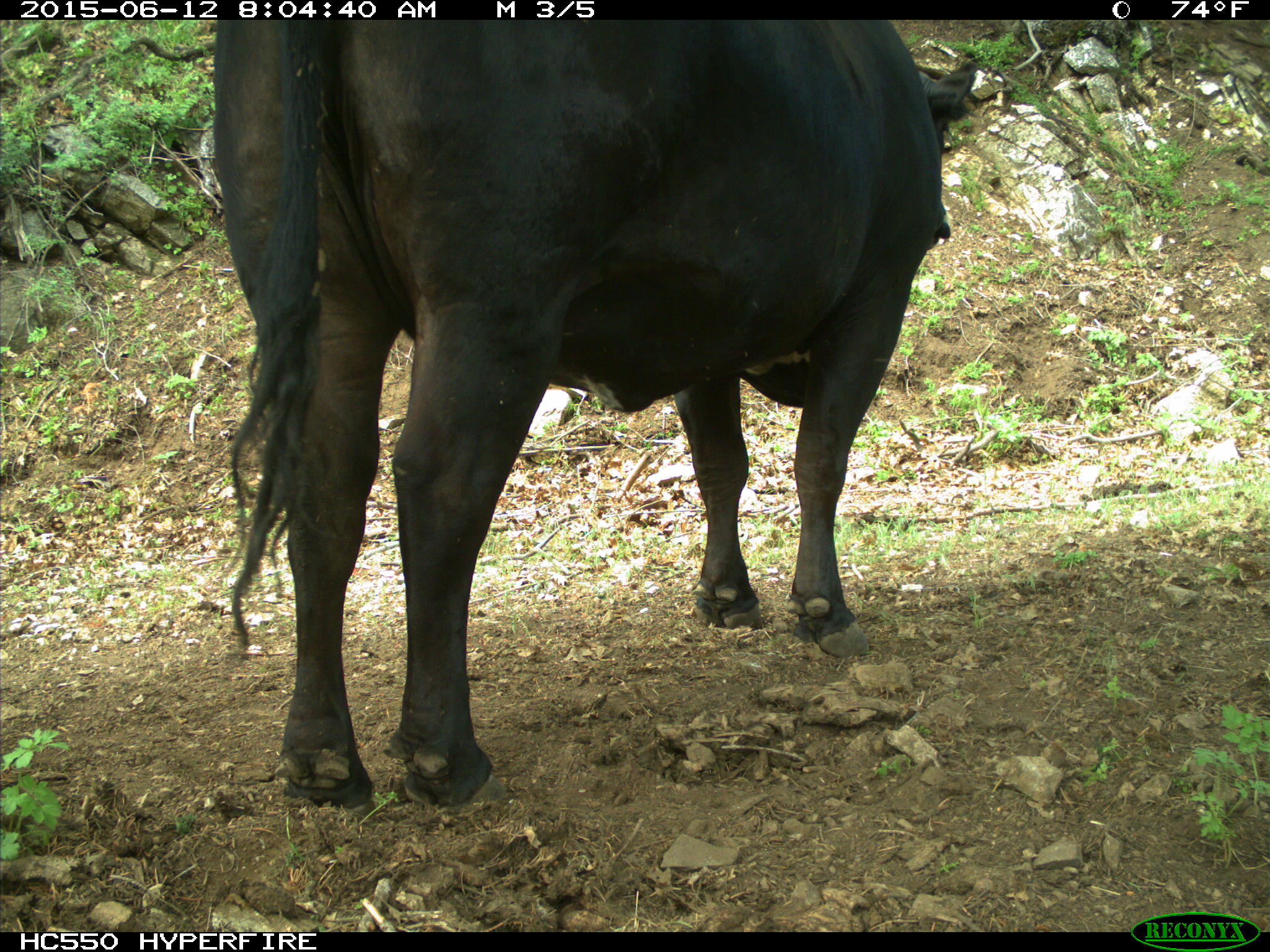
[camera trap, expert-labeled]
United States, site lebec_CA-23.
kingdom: Animalia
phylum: Chordata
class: Mammalia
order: Artiodactyla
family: Bovidae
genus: Bos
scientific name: Bos taurus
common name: domestic cow